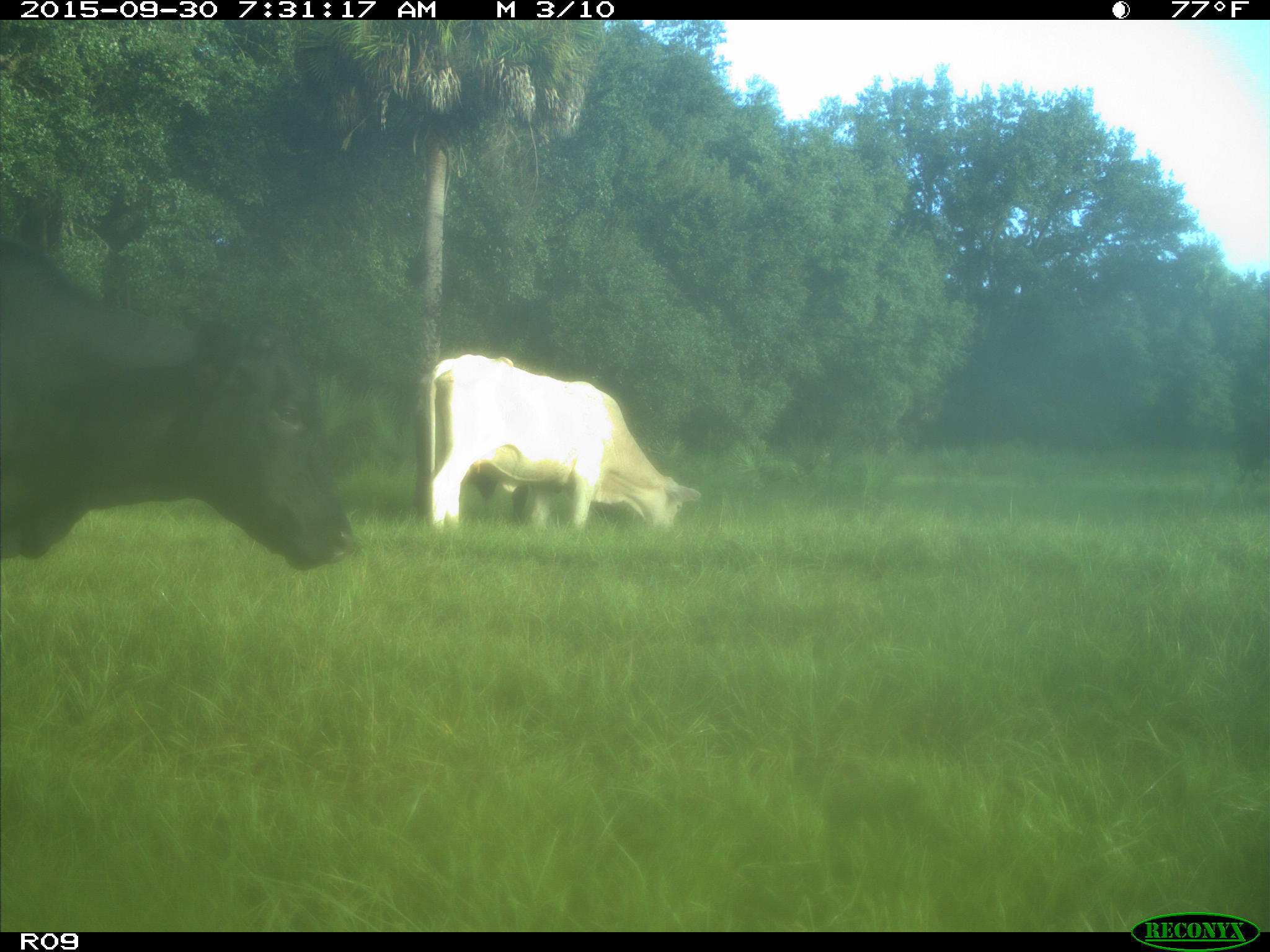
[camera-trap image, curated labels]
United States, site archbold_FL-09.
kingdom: Animalia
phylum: Chordata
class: Mammalia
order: Artiodactyla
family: Bovidae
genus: Bos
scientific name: Bos taurus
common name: domestic cow